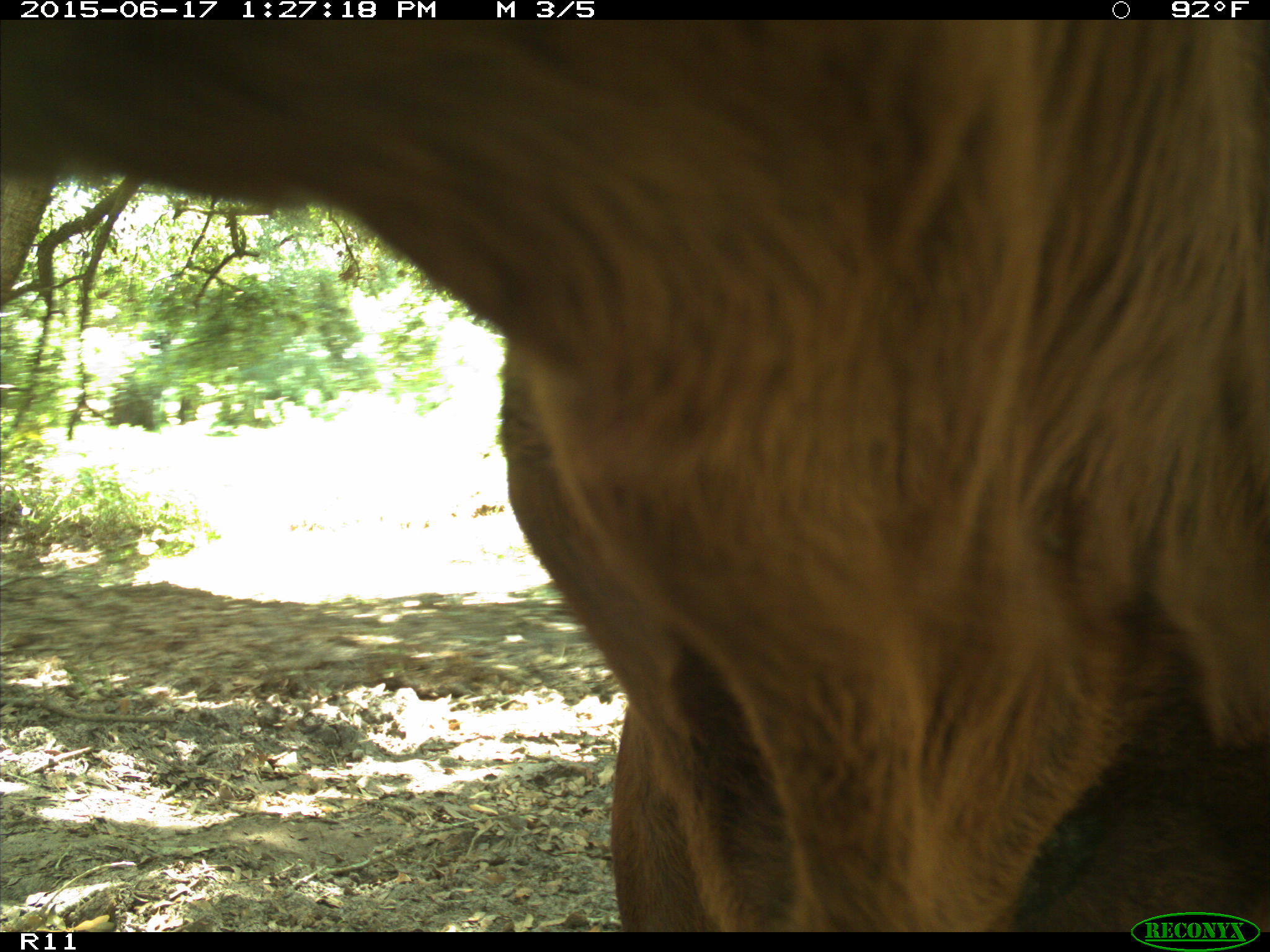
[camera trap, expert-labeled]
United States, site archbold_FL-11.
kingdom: Animalia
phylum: Chordata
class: Mammalia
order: Artiodactyla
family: Bovidae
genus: Bos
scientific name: Bos taurus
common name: domestic cow